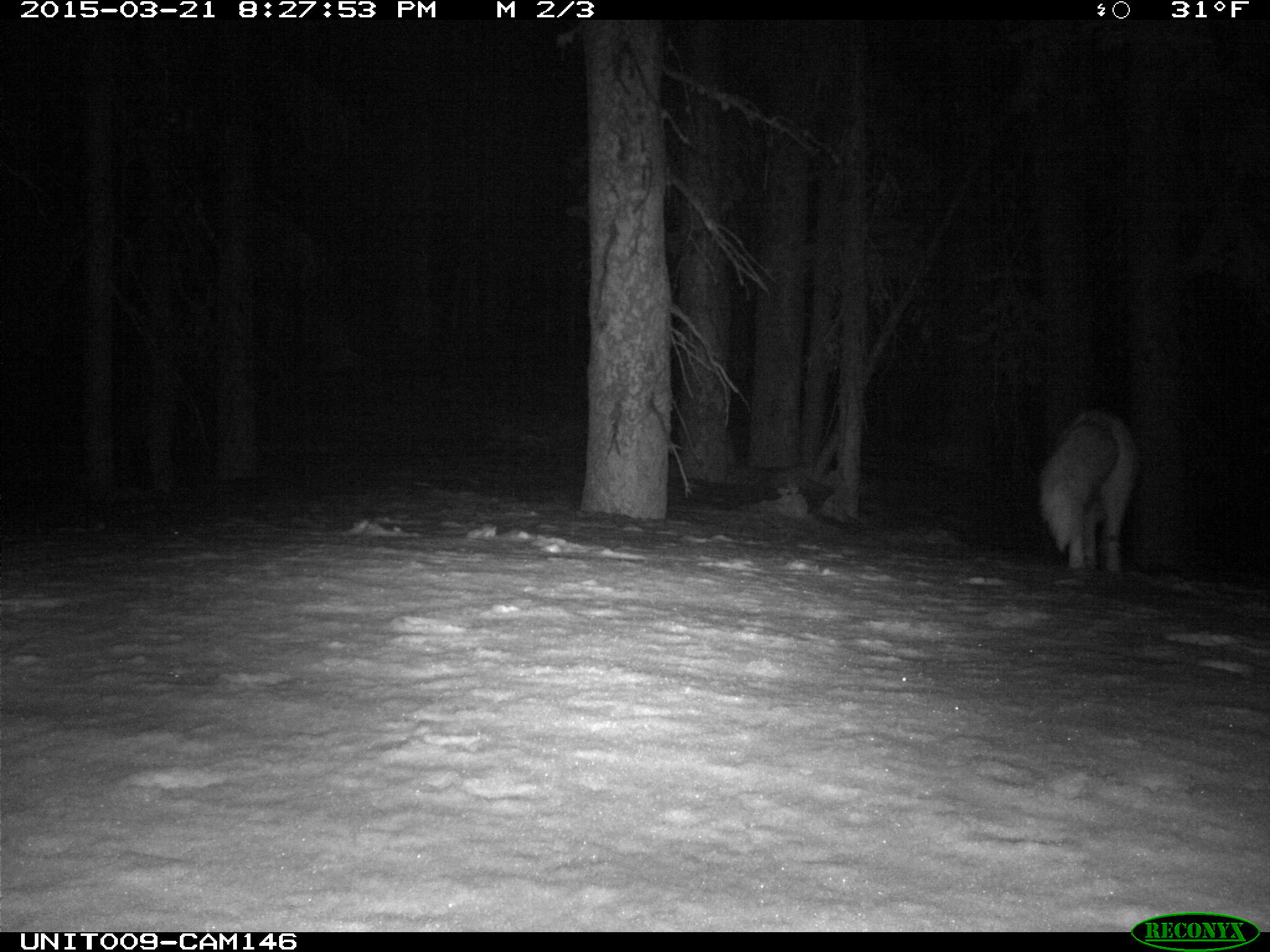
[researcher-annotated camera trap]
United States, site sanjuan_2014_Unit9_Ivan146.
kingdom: Animalia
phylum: Chordata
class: Mammalia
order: Carnivora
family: Canidae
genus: Vulpes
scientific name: Vulpes vulpes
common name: red fox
Vulpes vulpes (red fox).